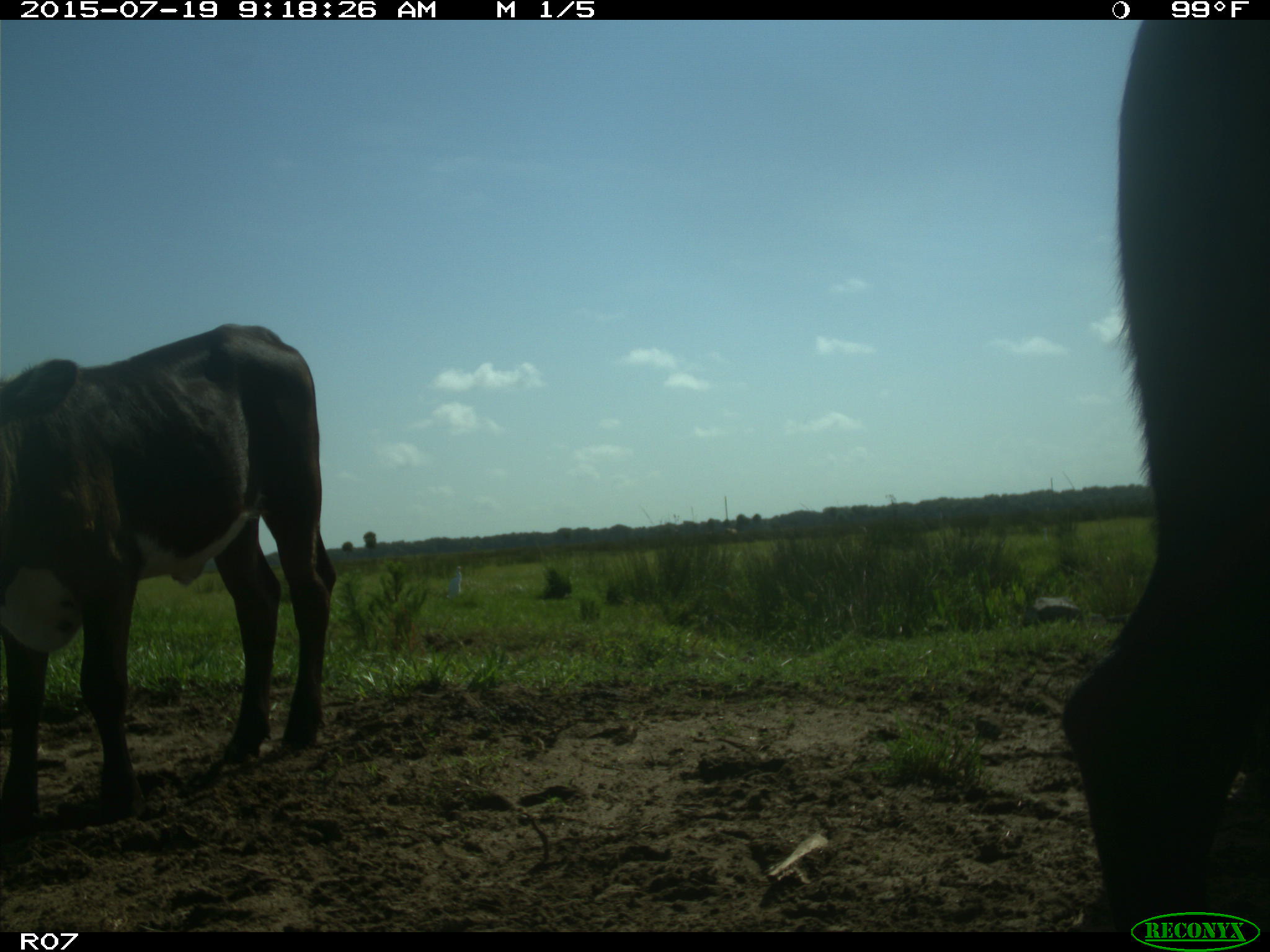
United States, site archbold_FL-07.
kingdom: Animalia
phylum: Chordata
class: Mammalia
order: Artiodactyla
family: Bovidae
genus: Bos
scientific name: Bos taurus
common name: domestic cow